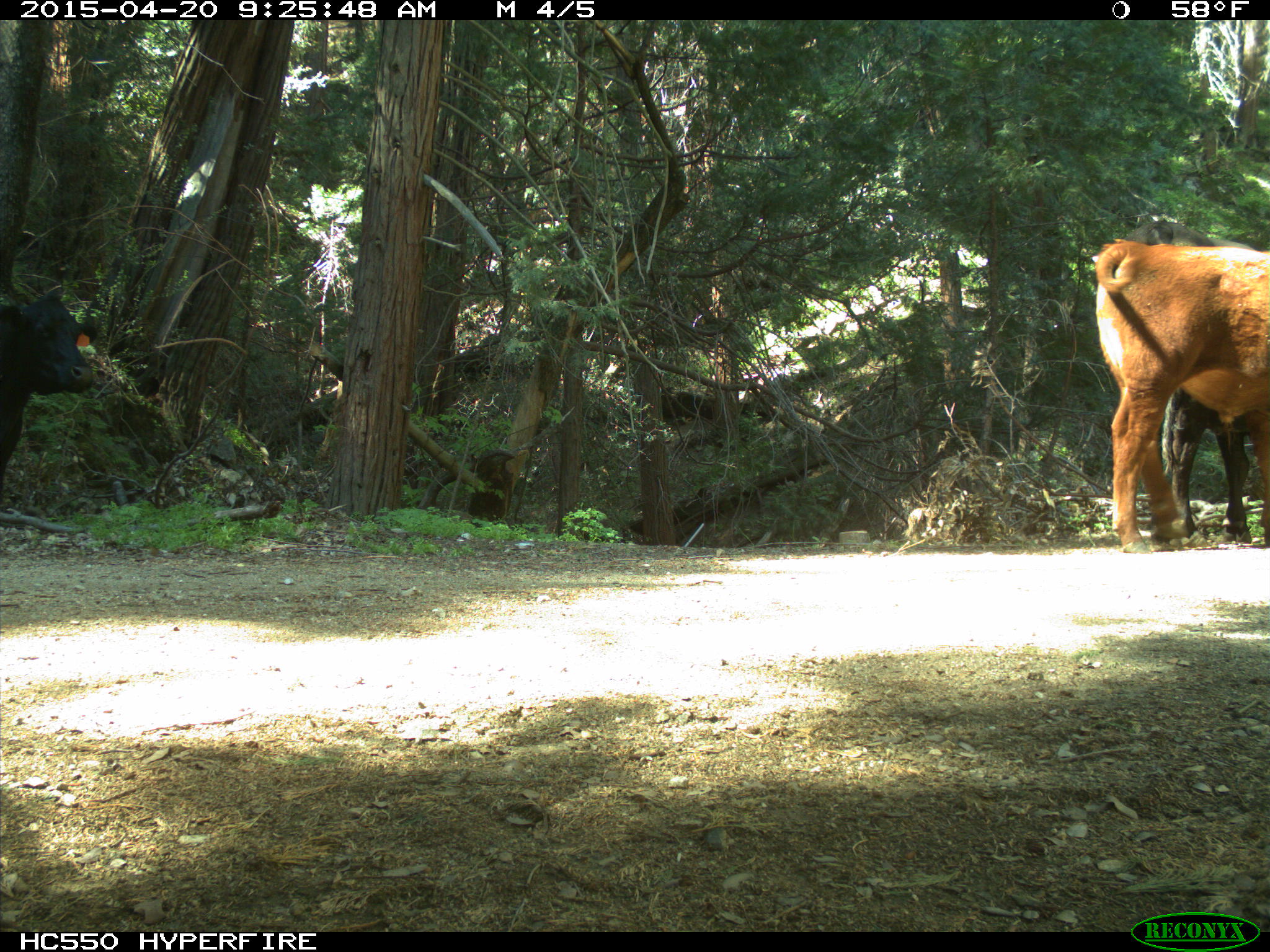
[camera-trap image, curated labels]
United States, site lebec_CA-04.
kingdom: Animalia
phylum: Chordata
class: Mammalia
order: Artiodactyla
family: Bovidae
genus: Bos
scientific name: Bos taurus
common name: domestic cow